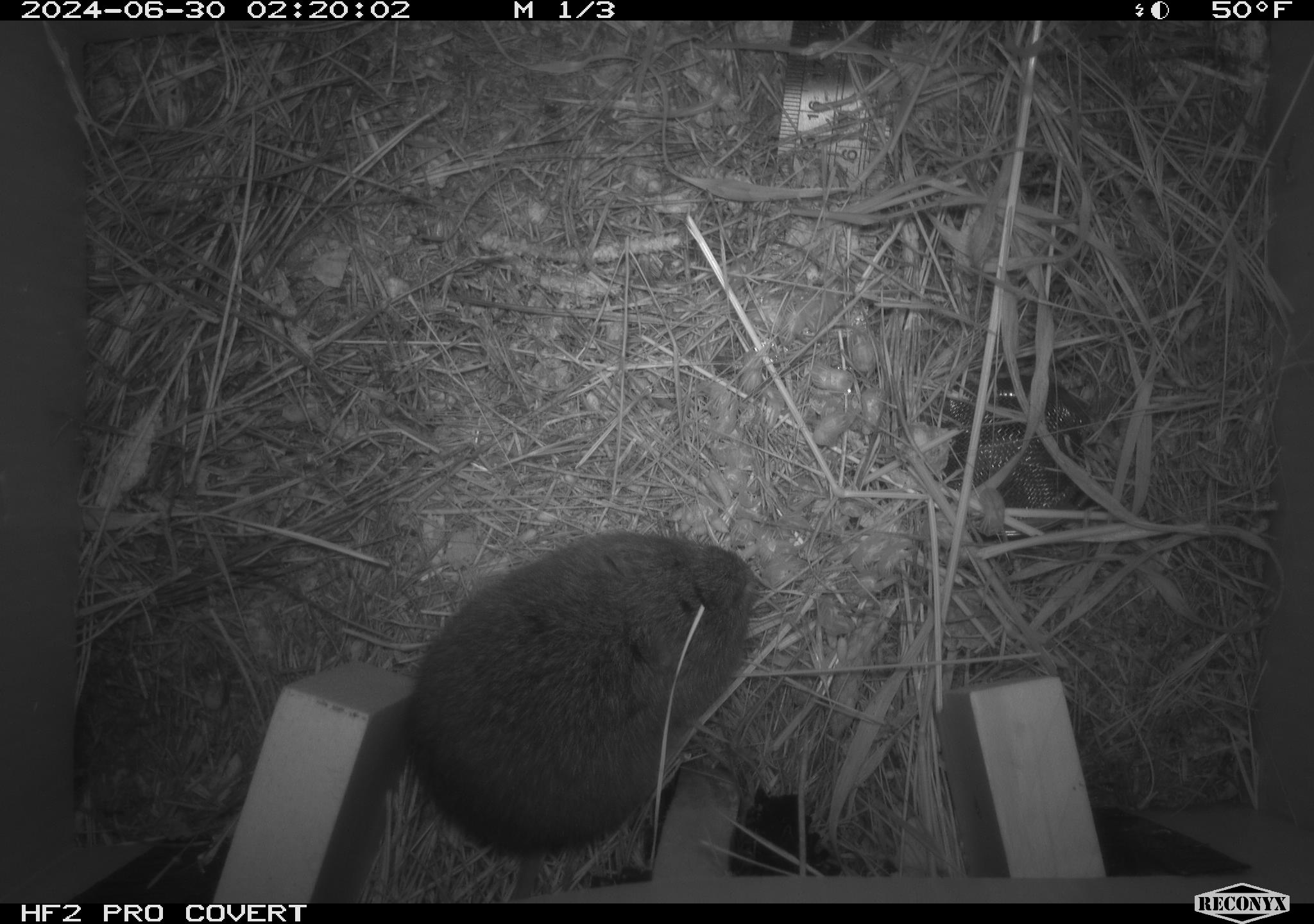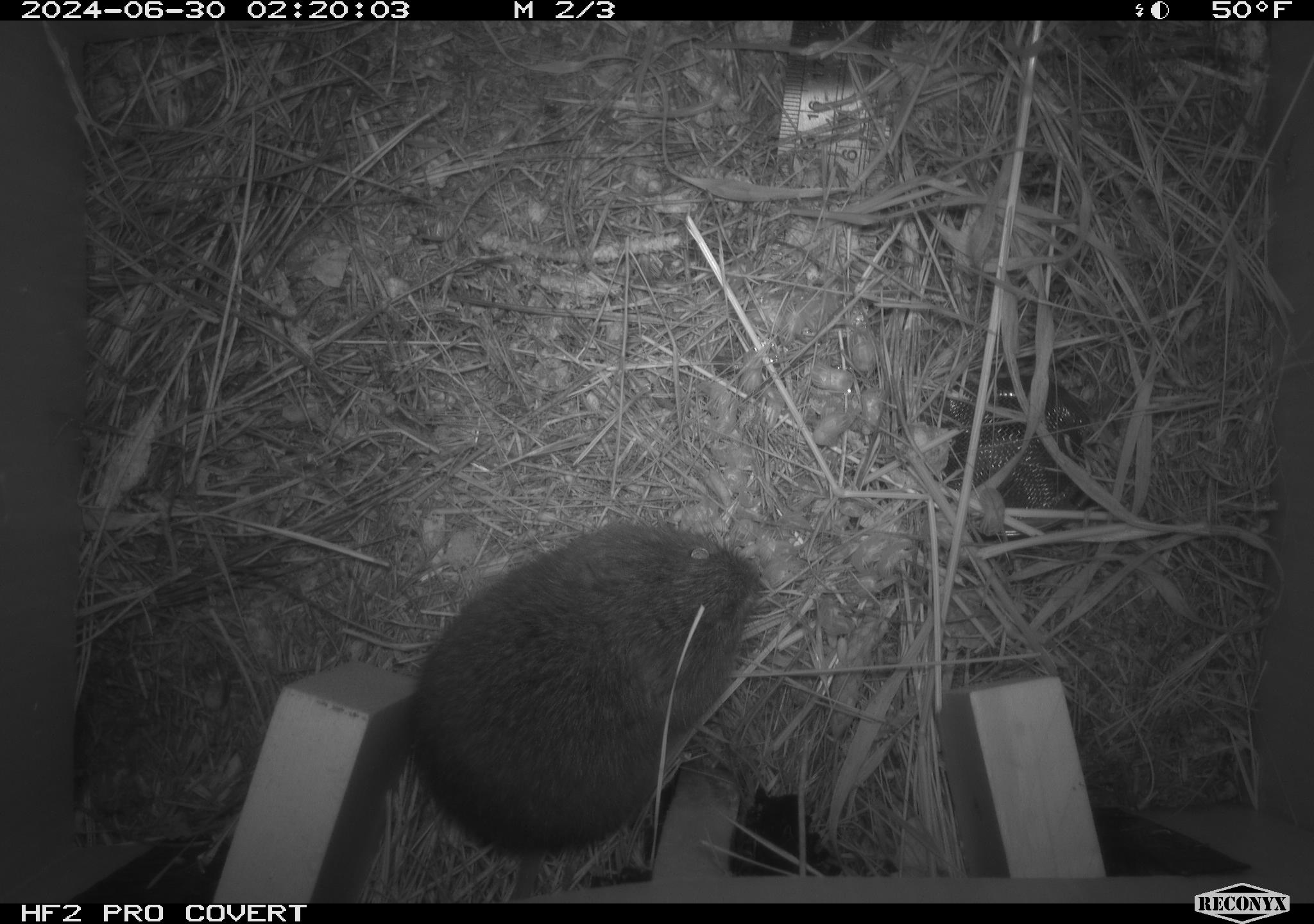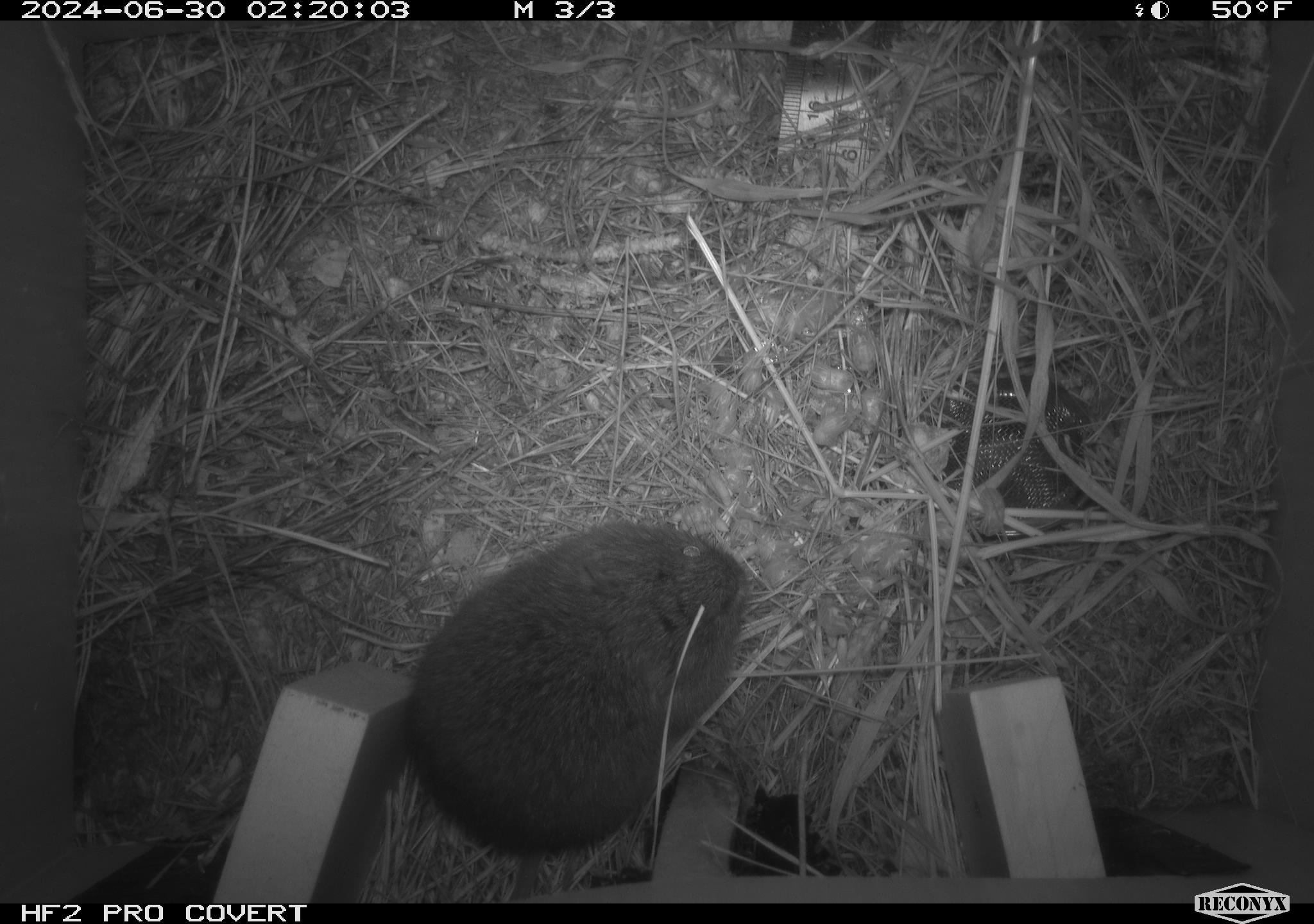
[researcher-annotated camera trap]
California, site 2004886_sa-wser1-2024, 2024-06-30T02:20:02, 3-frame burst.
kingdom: Animalia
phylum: Chordata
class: Mammalia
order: Rodentia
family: Cricetidae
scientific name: Arvicolinae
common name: voles, lemmings, and muskrats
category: arvicolinae subfamily